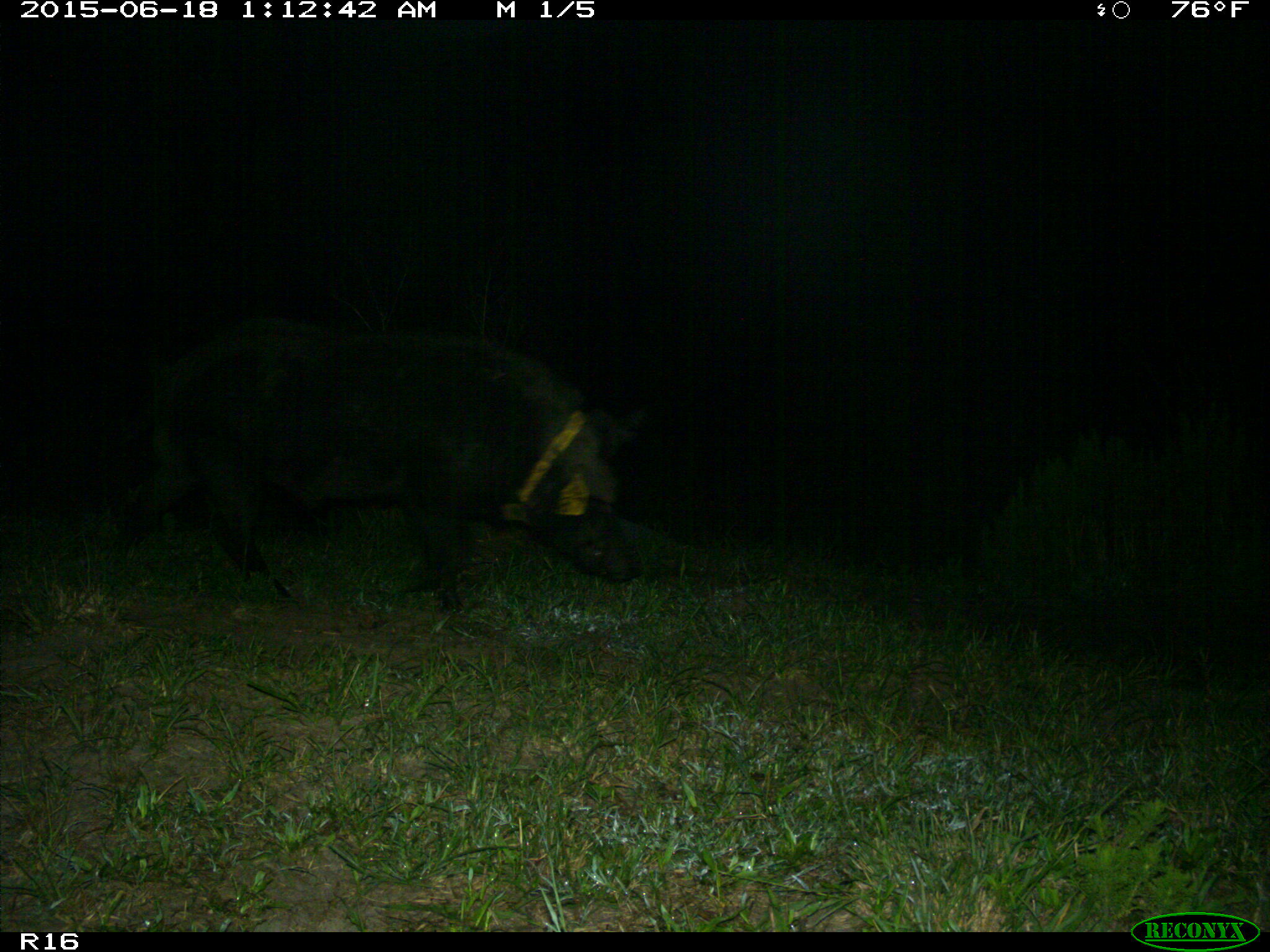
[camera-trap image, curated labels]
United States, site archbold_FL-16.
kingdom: Animalia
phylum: Chordata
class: Mammalia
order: Artiodactyla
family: Suidae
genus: Sus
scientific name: Sus scrofa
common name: wild boar